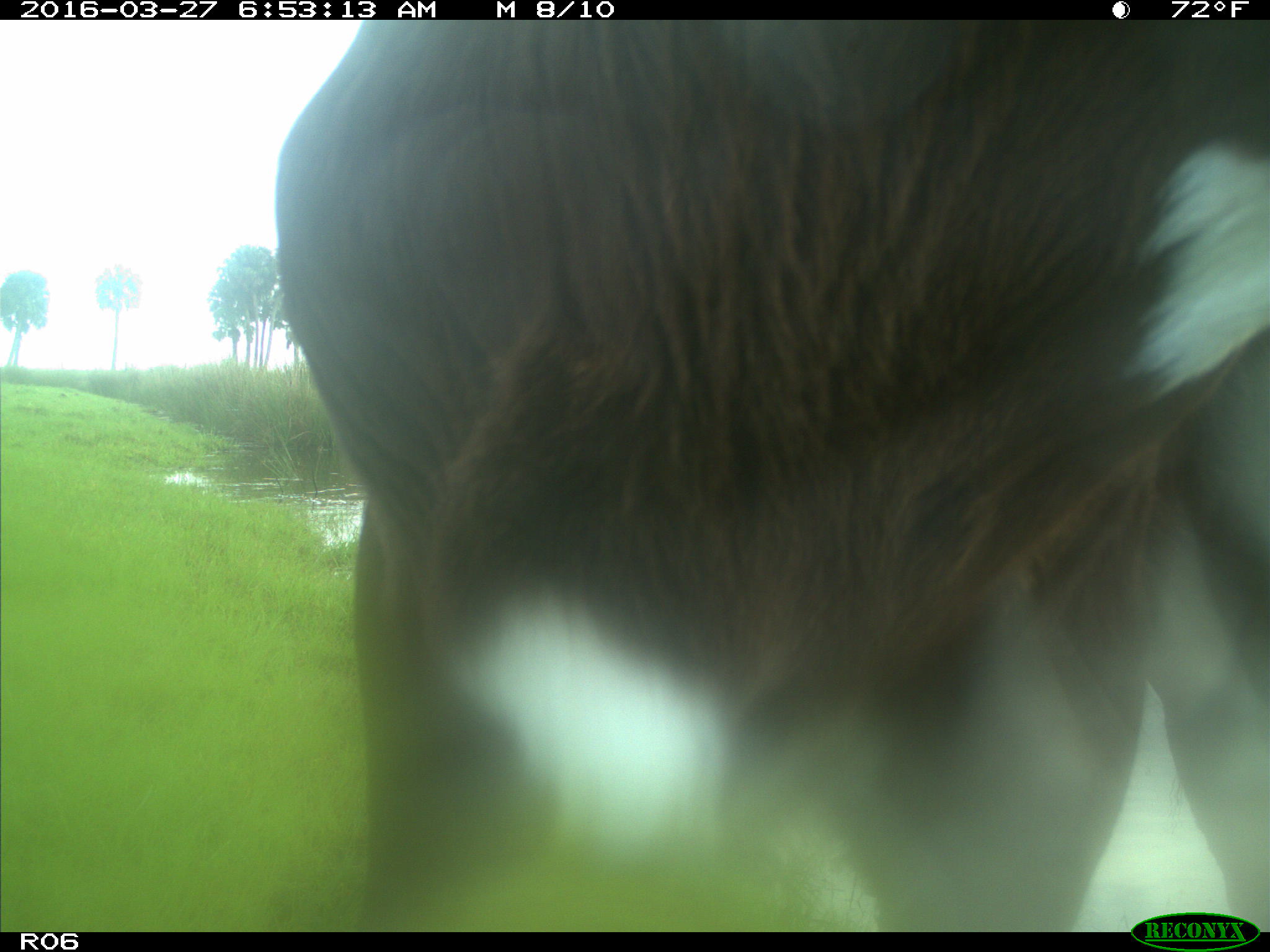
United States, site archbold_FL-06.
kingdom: Animalia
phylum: Chordata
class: Mammalia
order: Artiodactyla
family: Bovidae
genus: Bos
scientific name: Bos taurus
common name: domestic cow